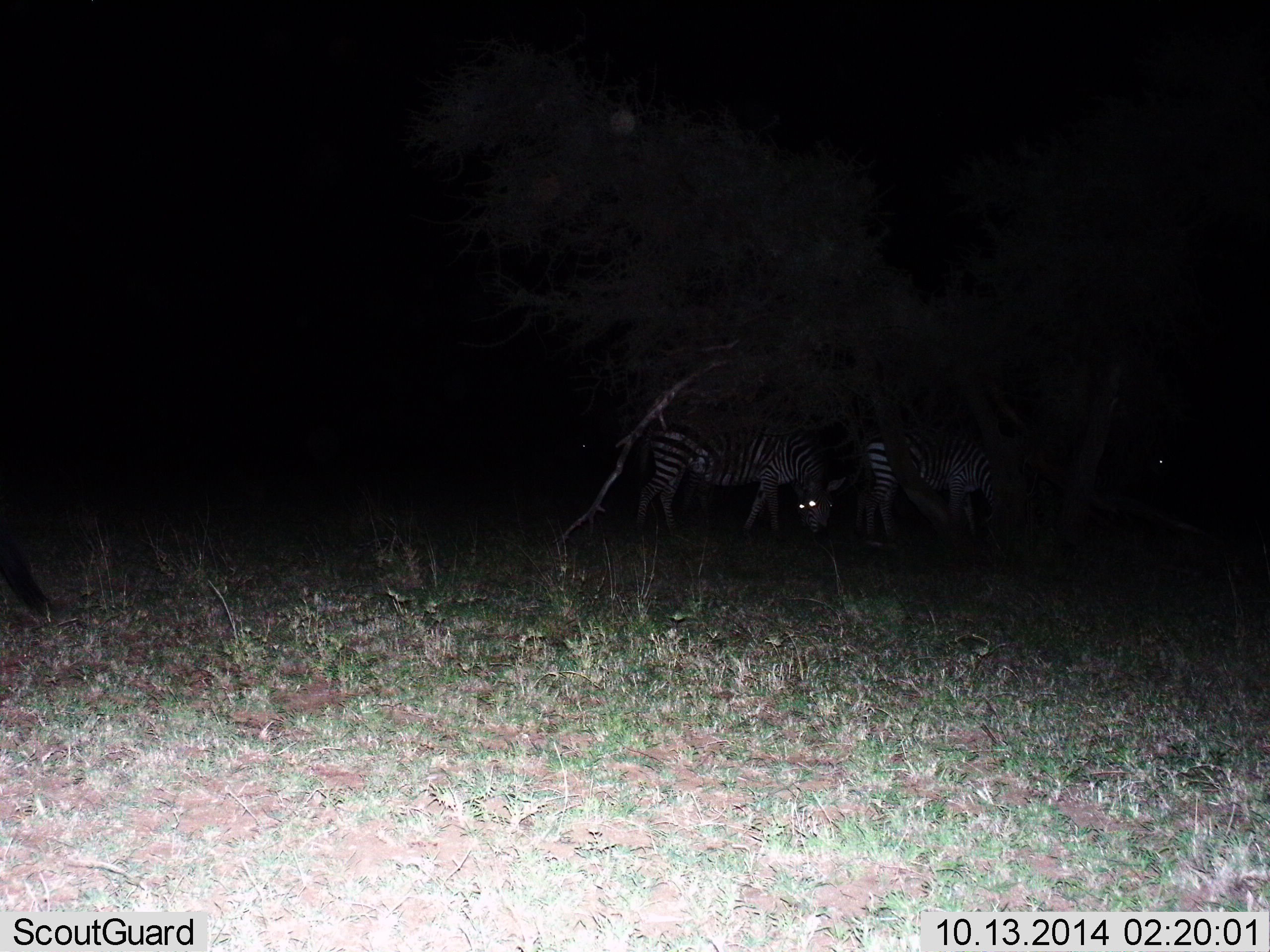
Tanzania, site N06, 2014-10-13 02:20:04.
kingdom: Animalia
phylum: Chordata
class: Mammalia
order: Perissodactyla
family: Equidae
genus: Equus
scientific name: Equus quagga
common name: plains zebra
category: zebra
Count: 3.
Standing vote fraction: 27%.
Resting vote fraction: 9%.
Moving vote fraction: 9%.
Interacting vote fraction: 0%.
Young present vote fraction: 0%.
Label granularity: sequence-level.